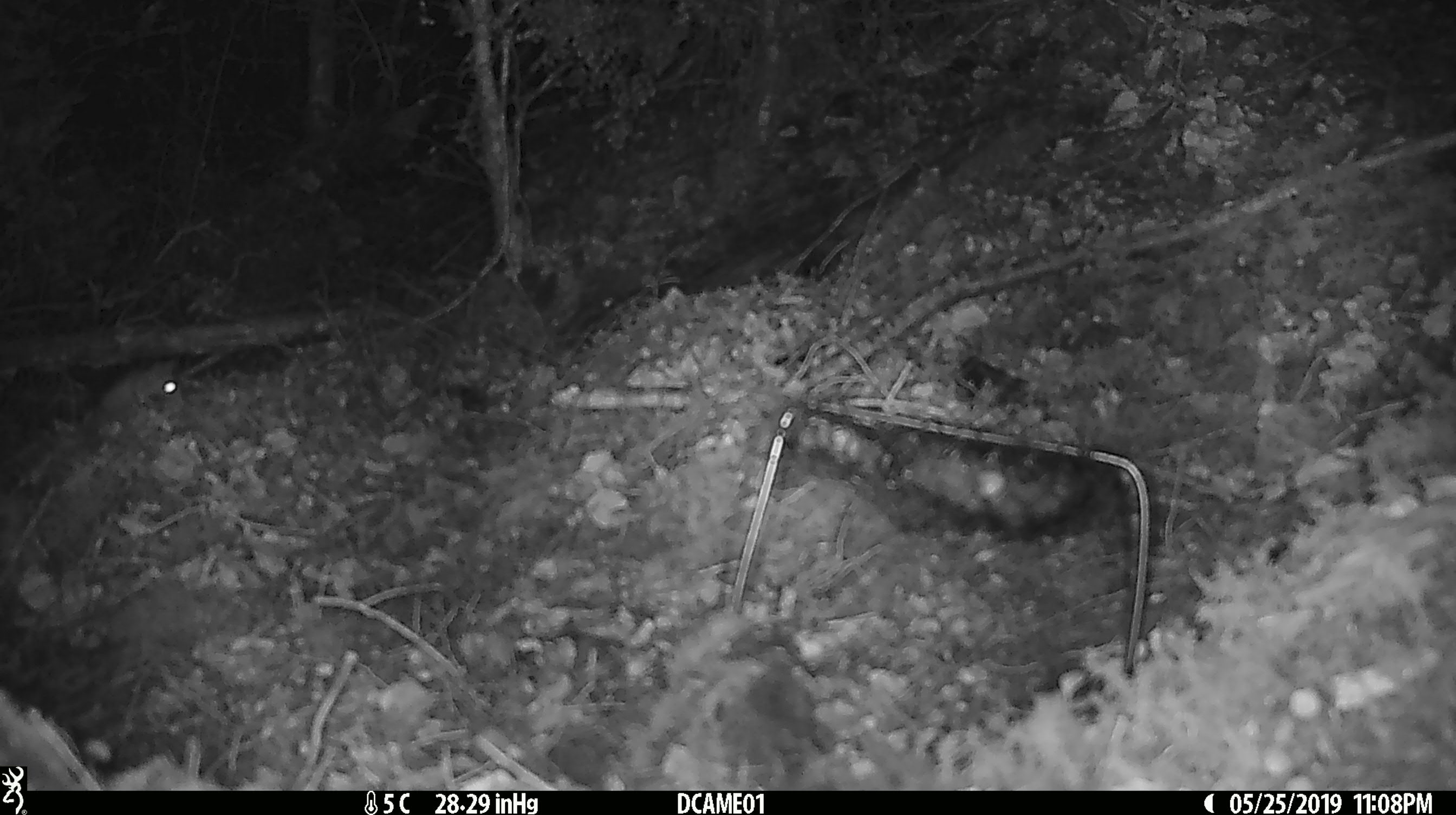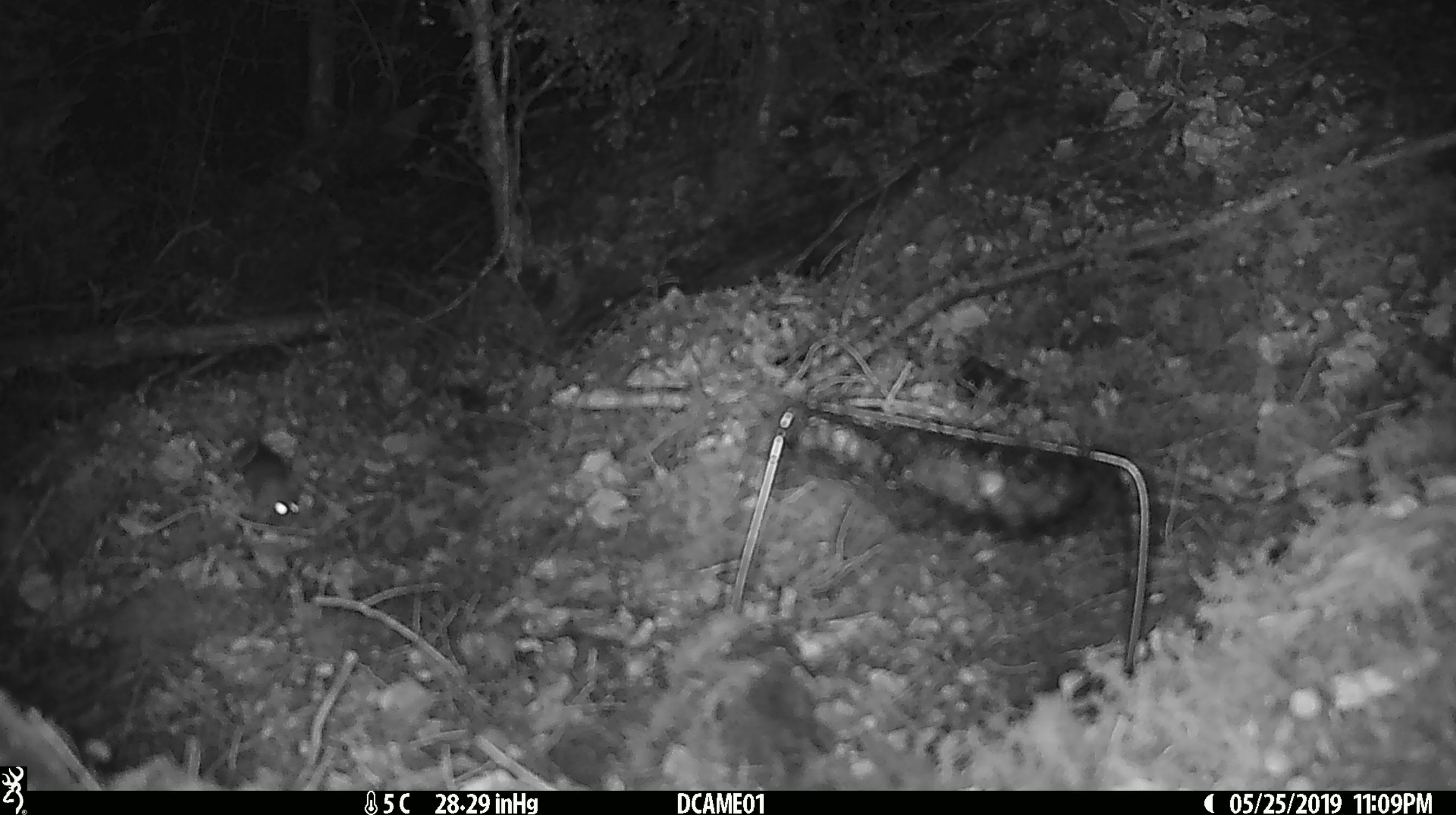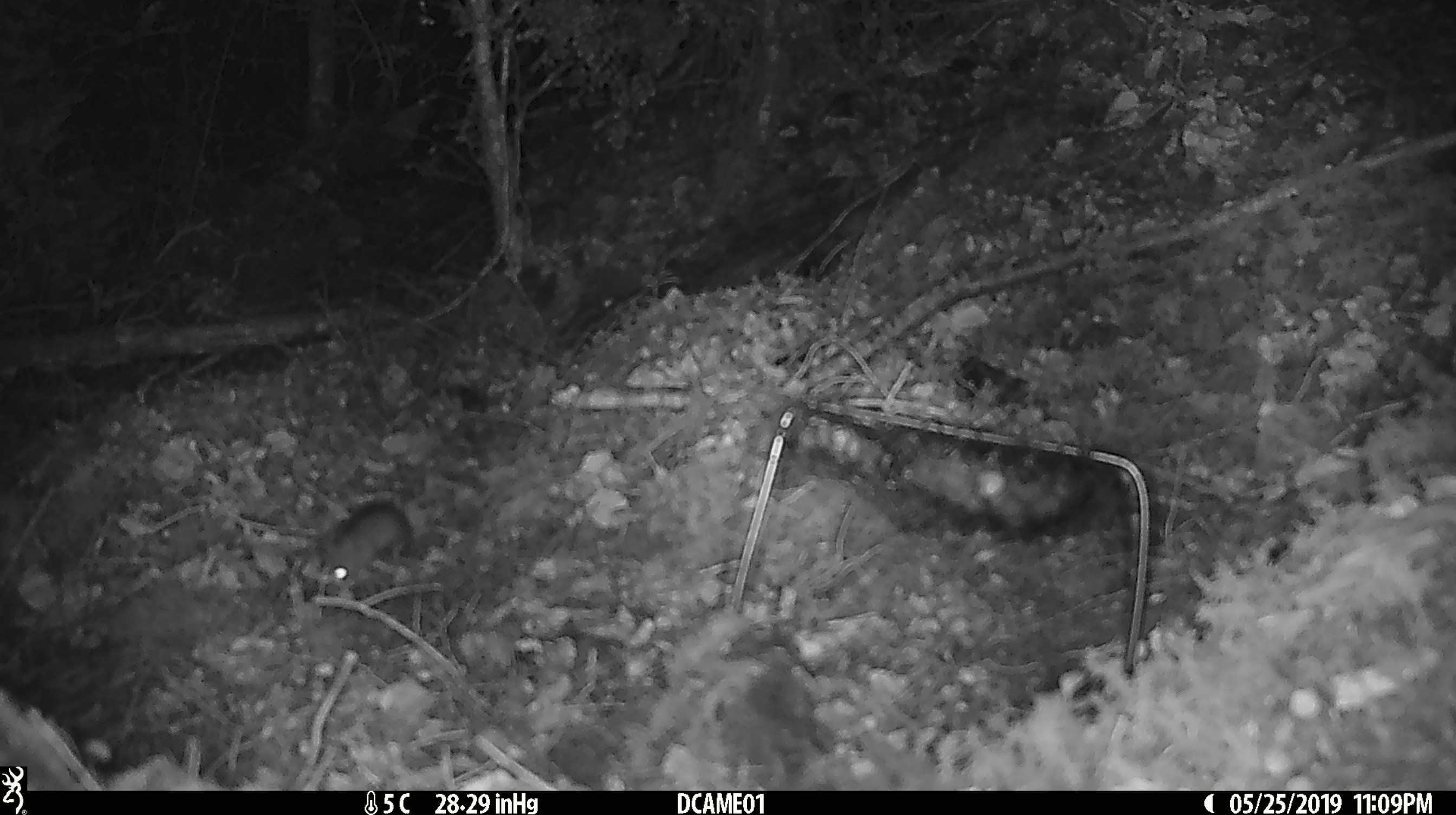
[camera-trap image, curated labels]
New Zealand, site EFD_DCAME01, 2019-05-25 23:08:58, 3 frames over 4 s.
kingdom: Animalia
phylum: Chordata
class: Mammalia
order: Rodentia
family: Muridae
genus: Mus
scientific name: Mus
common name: mouse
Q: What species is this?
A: Mouse (Mus).